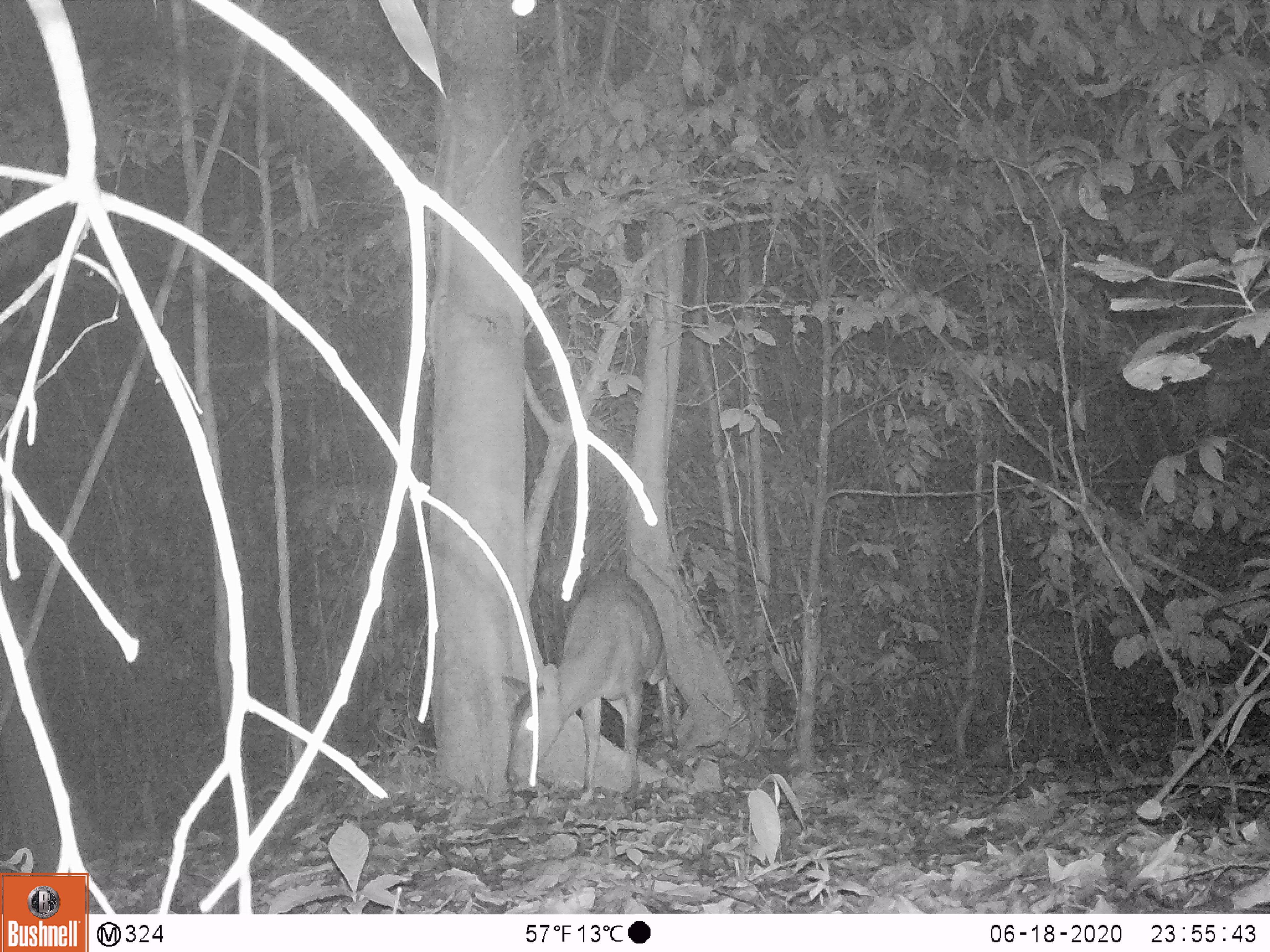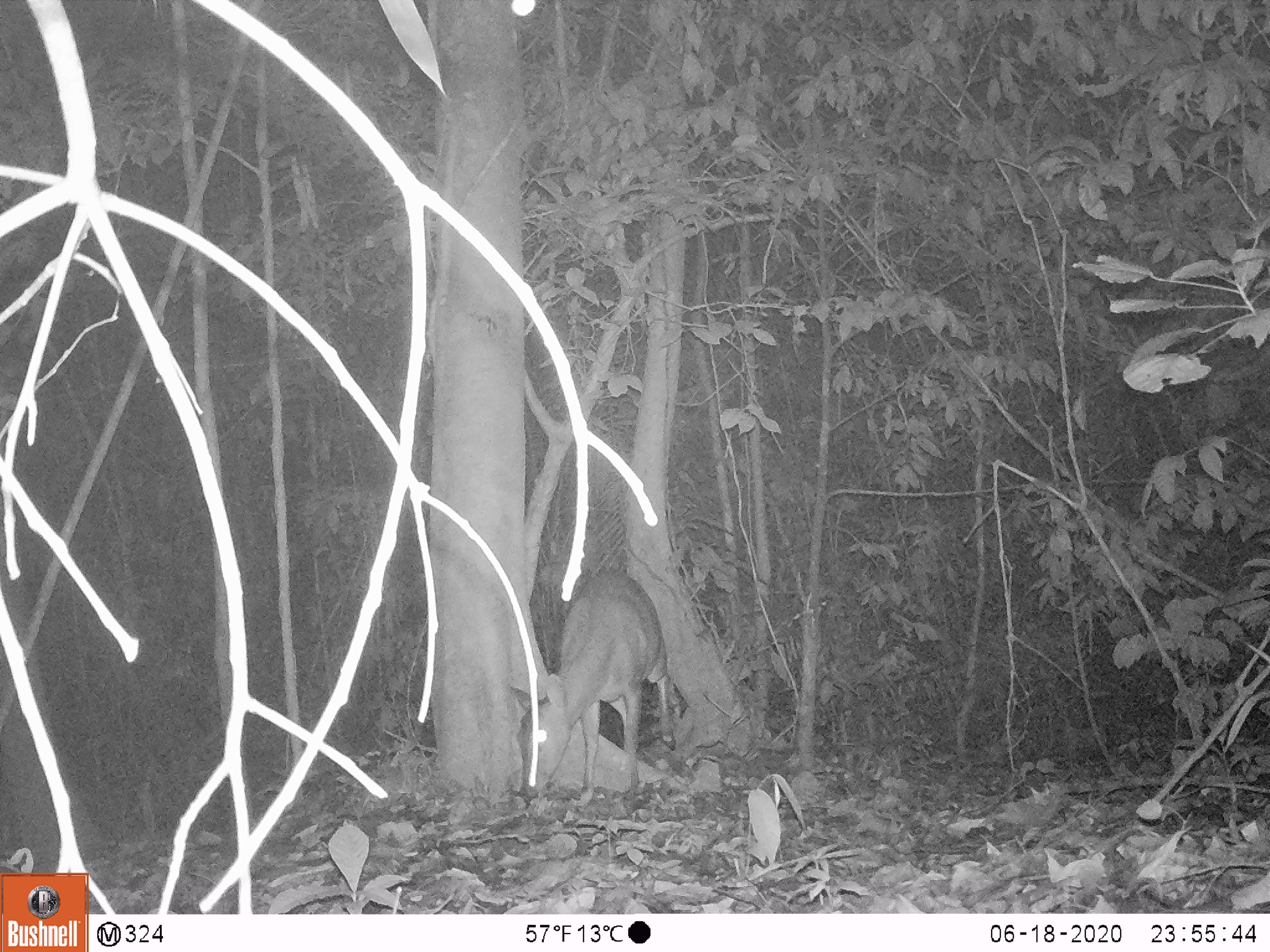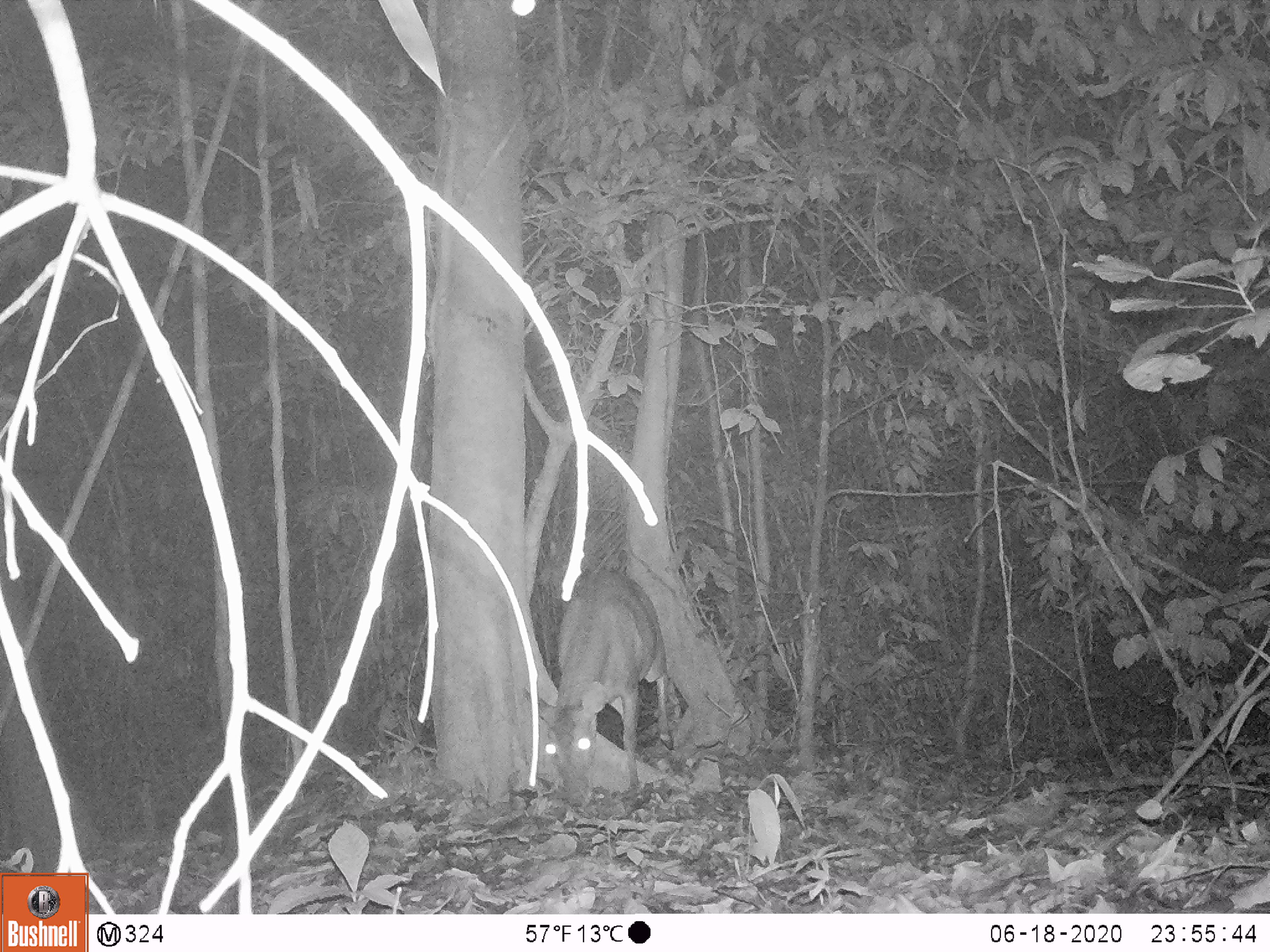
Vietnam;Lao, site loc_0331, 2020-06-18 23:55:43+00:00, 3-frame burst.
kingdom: Animalia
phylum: Chordata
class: Mammalia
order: Artiodactyla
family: Cervidae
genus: Muntiacus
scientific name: Muntiacus vuquangensis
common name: large-antlered muntjac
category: large antlered muntjac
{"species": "large antlered muntjac (large-antlered muntjac) (Muntiacus vuquangensis)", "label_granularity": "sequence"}